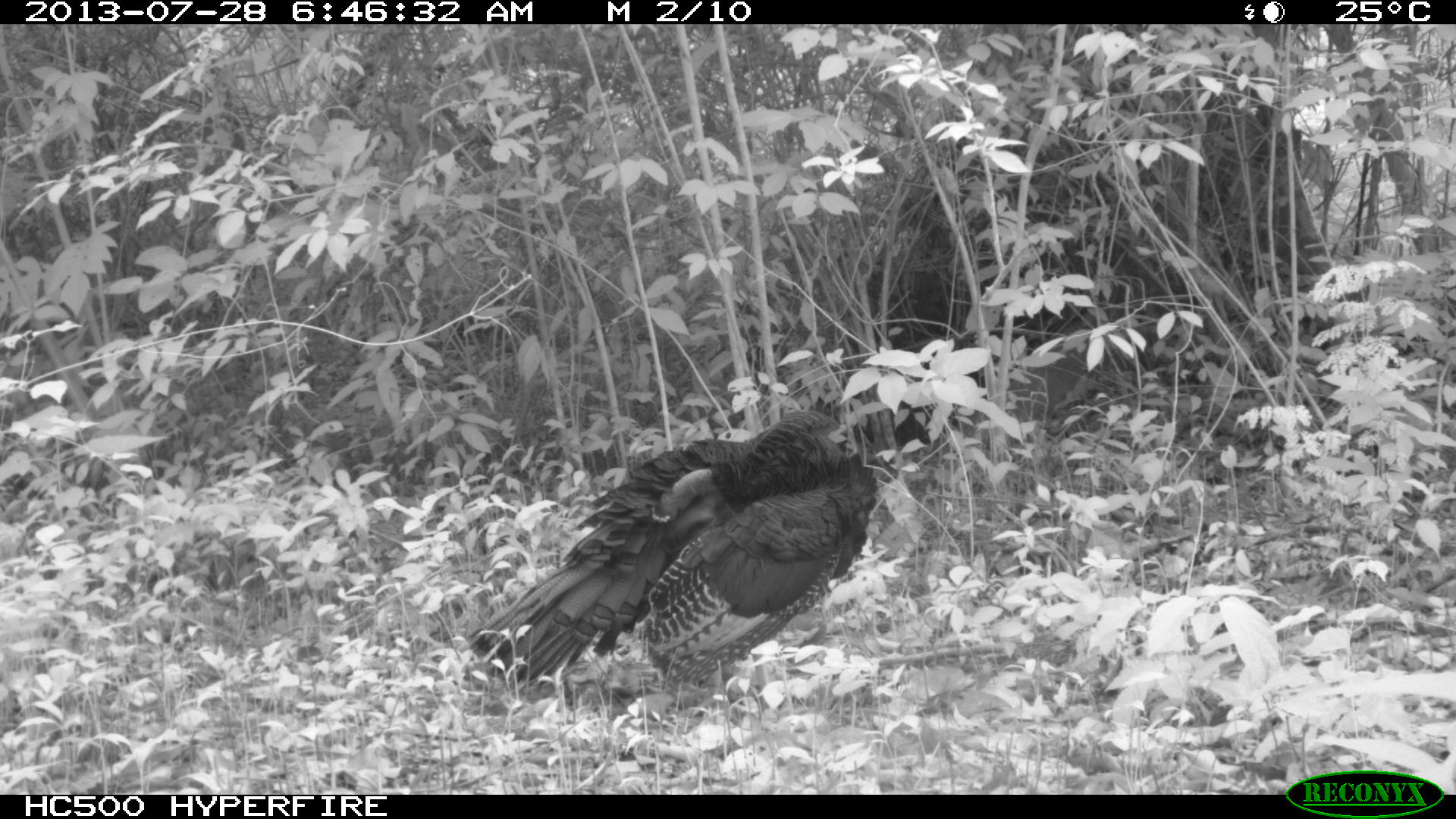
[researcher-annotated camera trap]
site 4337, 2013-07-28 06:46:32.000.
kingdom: Animalia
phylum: Chordata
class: Aves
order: Galliformes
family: Phasianidae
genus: Meleagris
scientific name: Meleagris ocellata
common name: ocellated turkey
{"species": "Meleagris ocellata (ocellated turkey)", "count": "1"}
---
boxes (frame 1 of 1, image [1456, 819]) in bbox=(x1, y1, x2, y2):
meleagris ocellata: bbox=(465, 408, 877, 707)